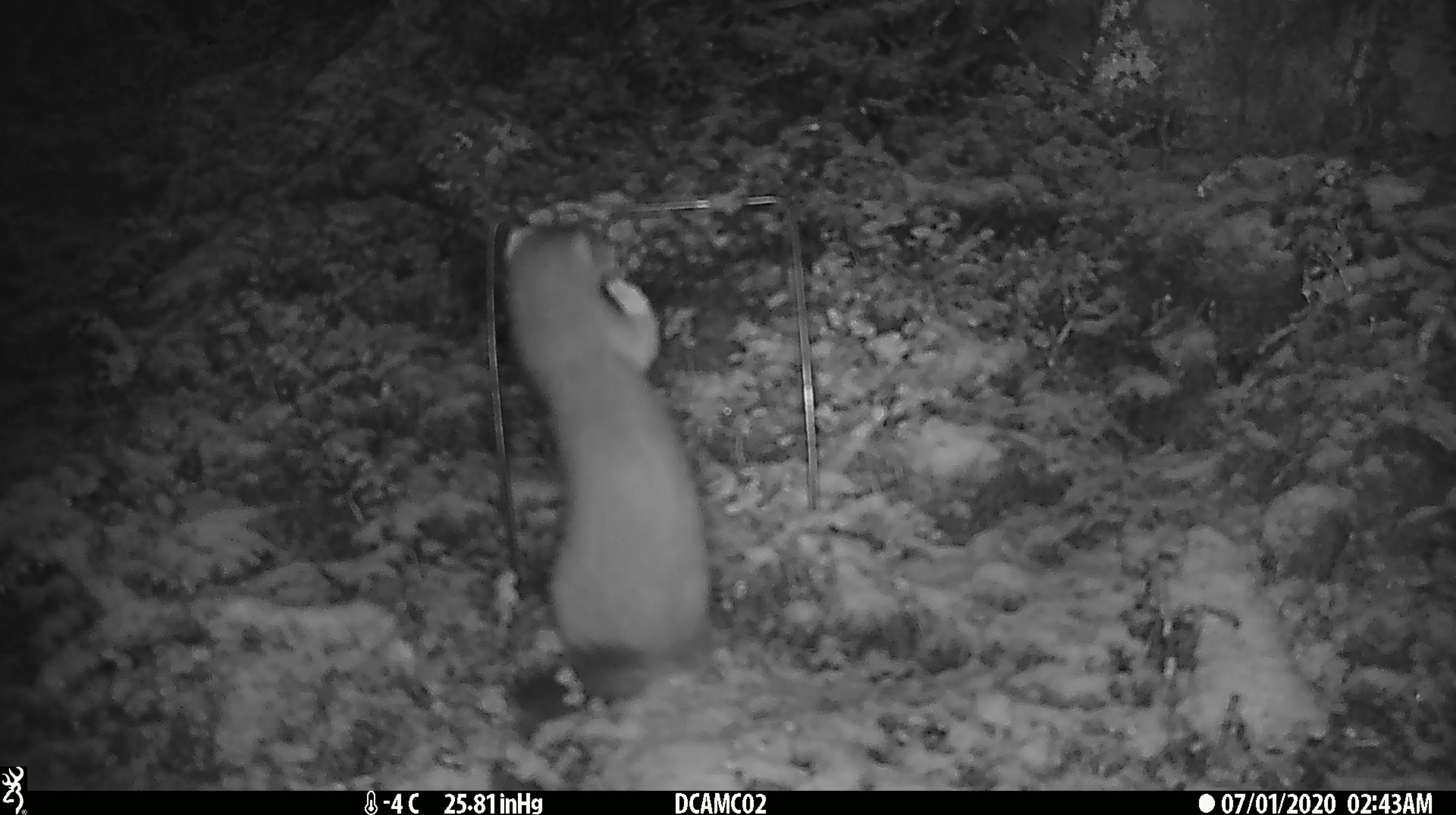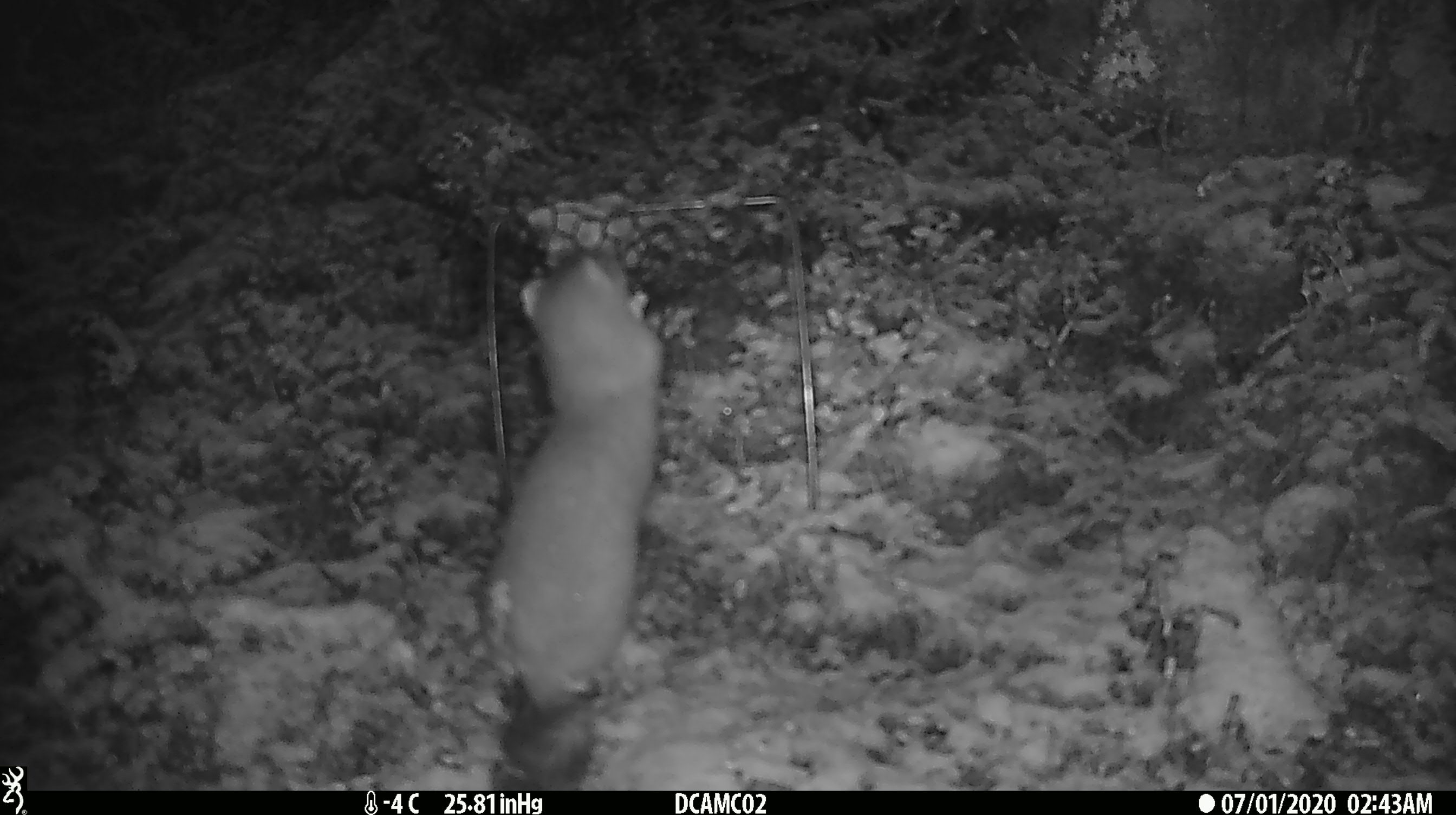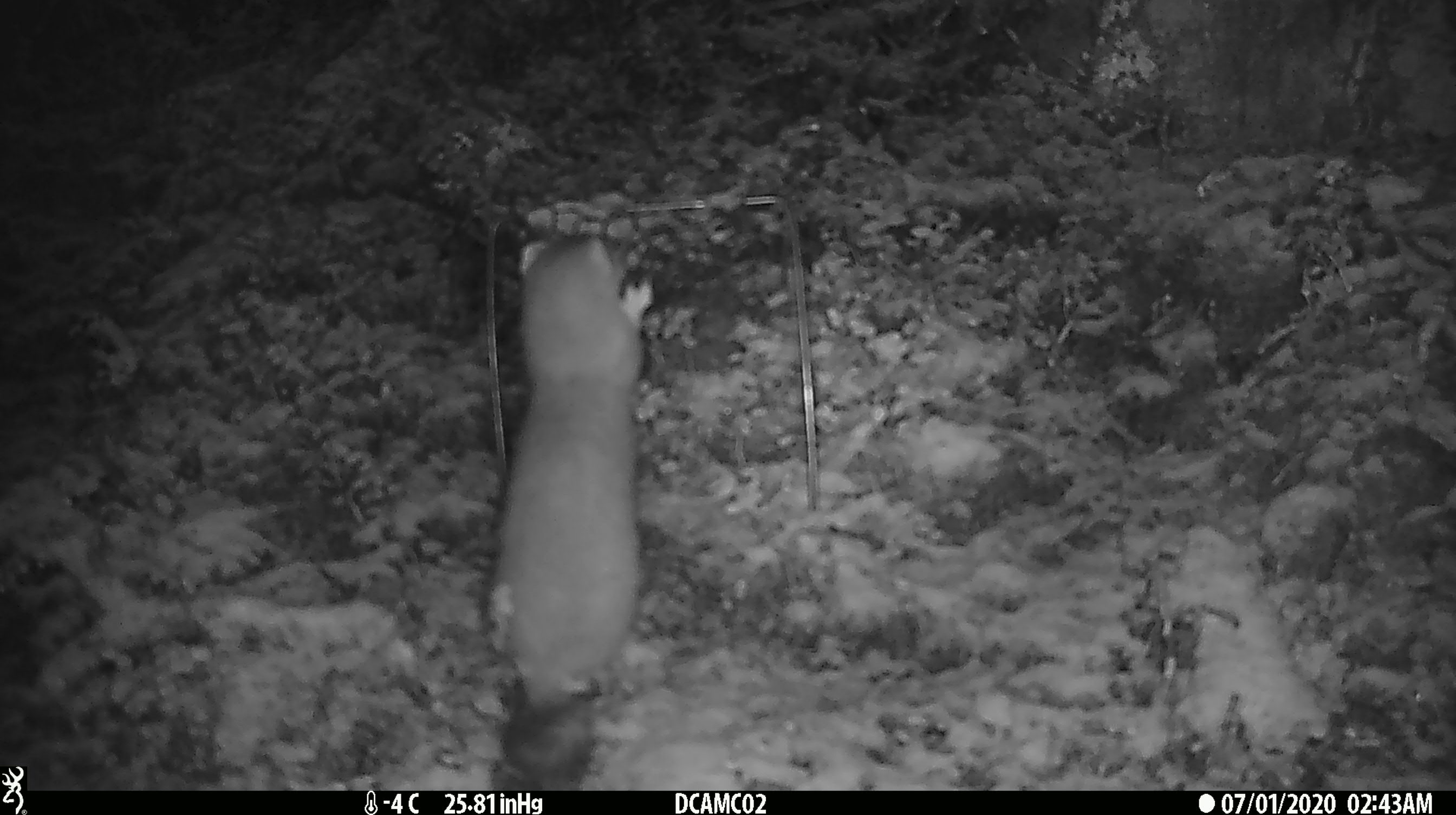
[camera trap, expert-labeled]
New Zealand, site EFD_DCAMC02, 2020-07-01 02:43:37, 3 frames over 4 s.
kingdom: Animalia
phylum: Chordata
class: Mammalia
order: Carnivora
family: Mustelidae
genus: Mustela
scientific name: Mustela erminea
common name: stoat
Stoat (Mustela erminea).